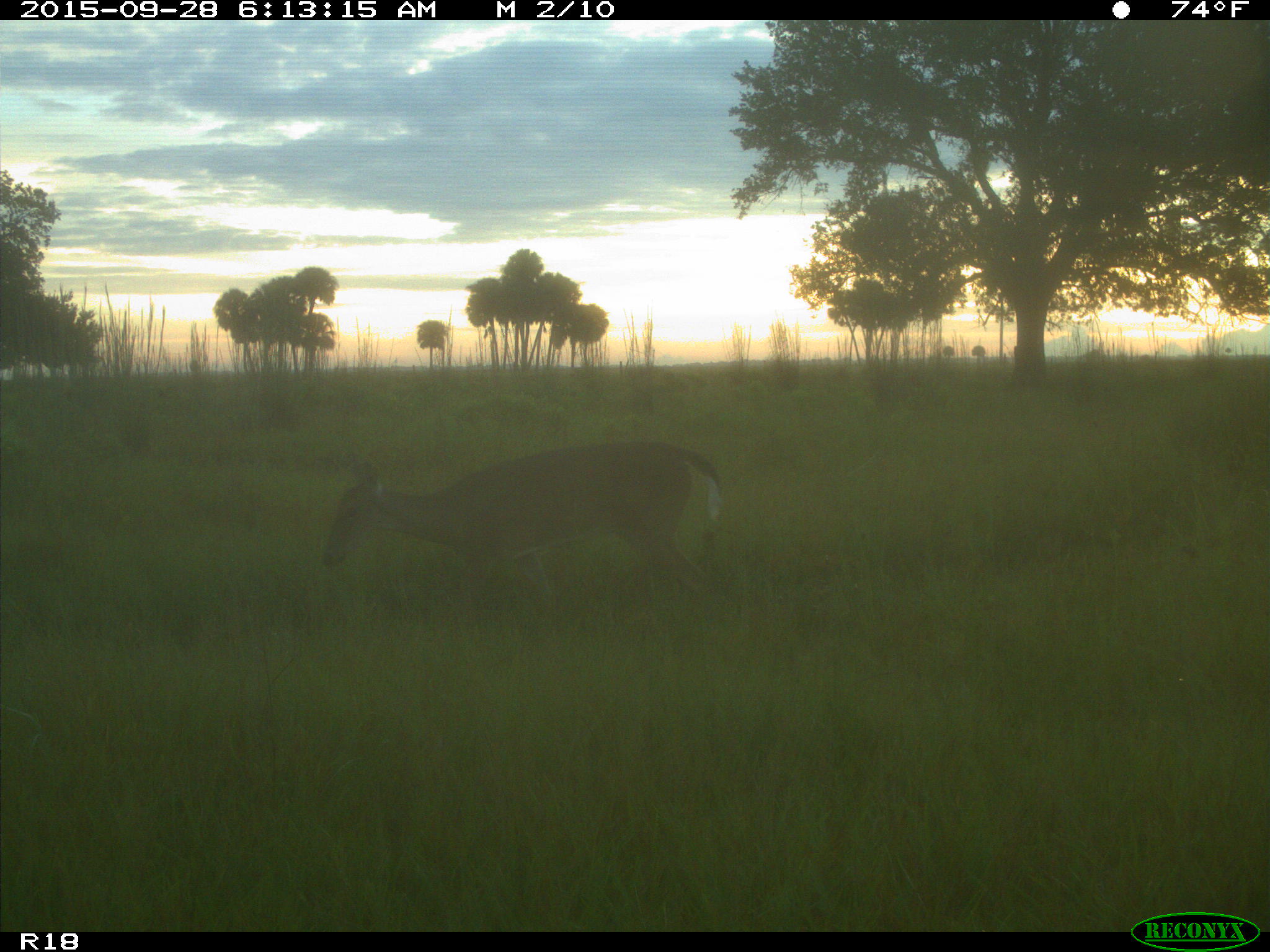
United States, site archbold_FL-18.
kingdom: Animalia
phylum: Chordata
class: Mammalia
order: Artiodactyla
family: Cervidae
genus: Odocoileus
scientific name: Odocoileus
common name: deer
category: unidentified deer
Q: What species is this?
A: Unidentified deer (deer) (Odocoileus).